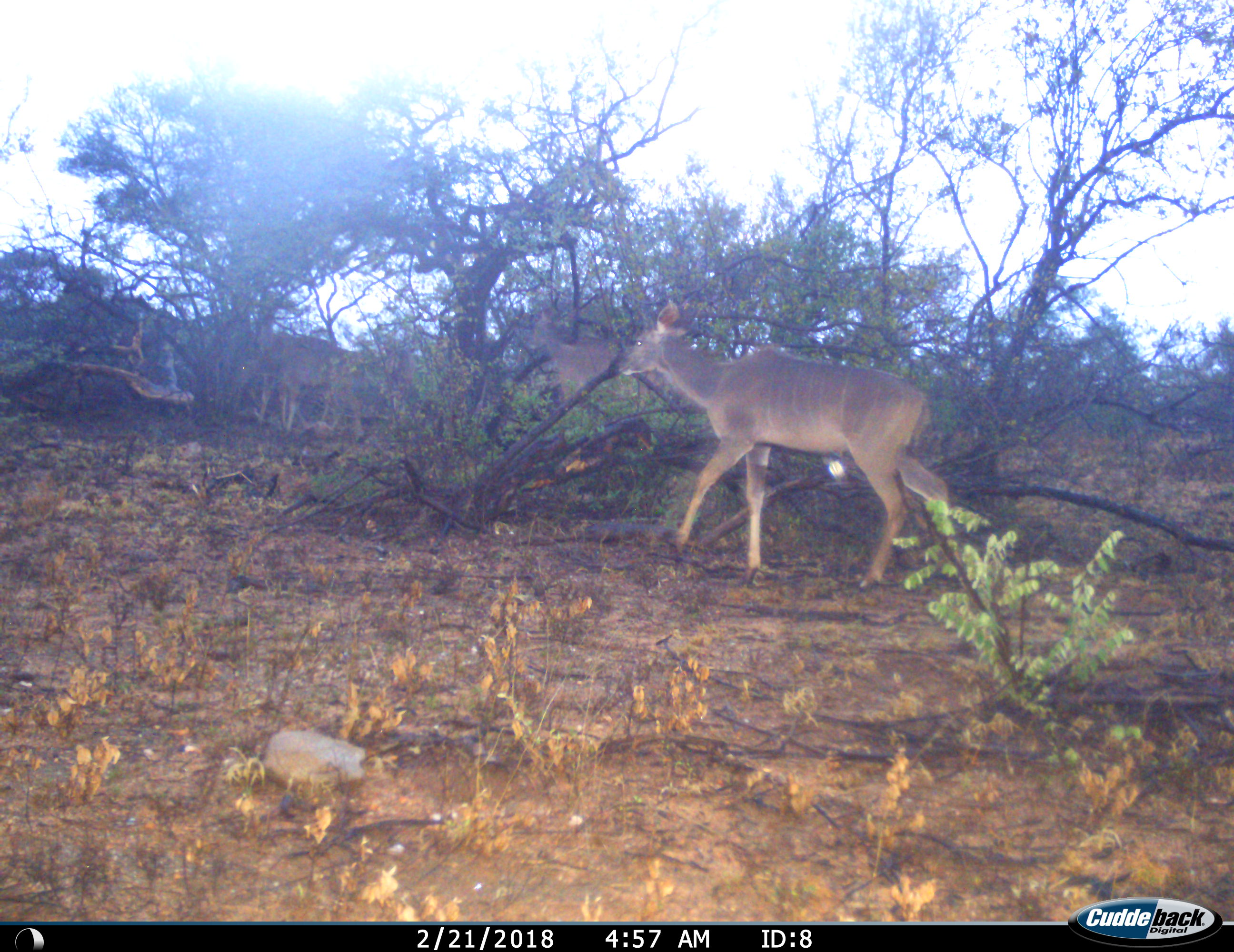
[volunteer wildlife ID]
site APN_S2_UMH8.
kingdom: Animalia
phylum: Chordata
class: Mammalia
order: Artiodactyla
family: Bovidae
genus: Tragelaphus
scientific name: Tragelaphus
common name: kudu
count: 3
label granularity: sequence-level